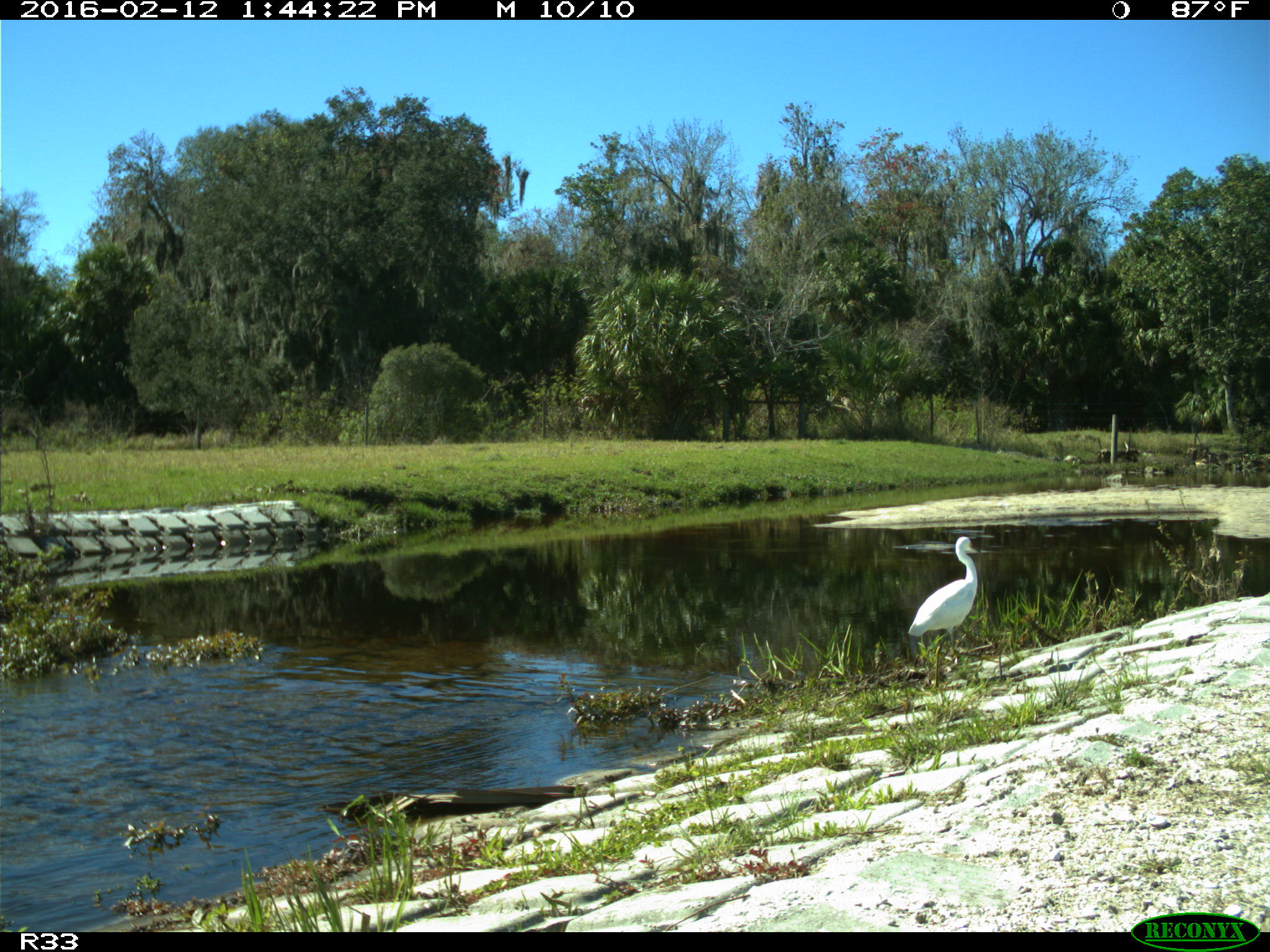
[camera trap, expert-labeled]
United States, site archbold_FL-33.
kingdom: Animalia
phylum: Chordata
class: Aves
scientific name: Aves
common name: birds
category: unidentified bird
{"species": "unidentified bird (birds) (Aves)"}